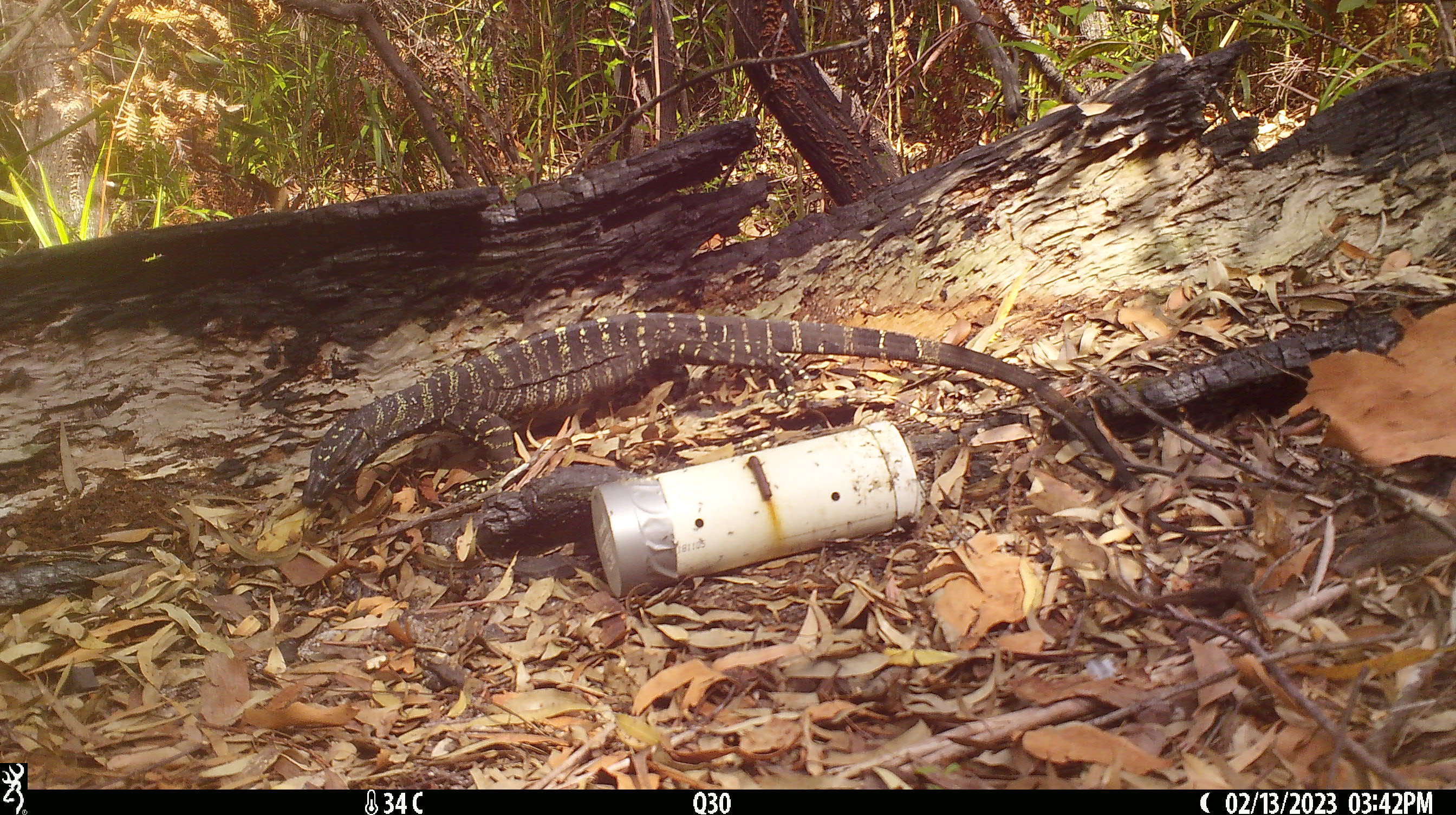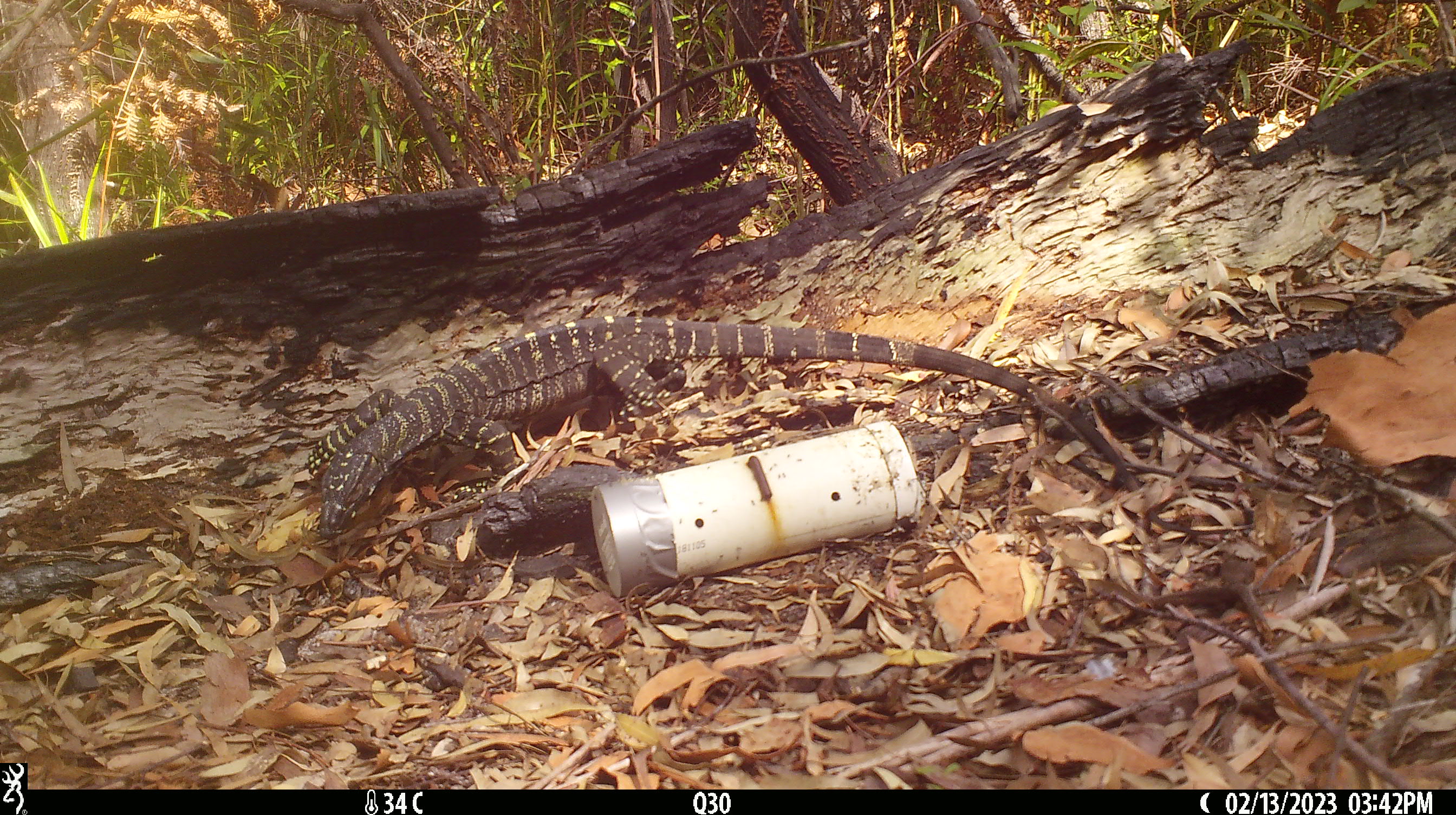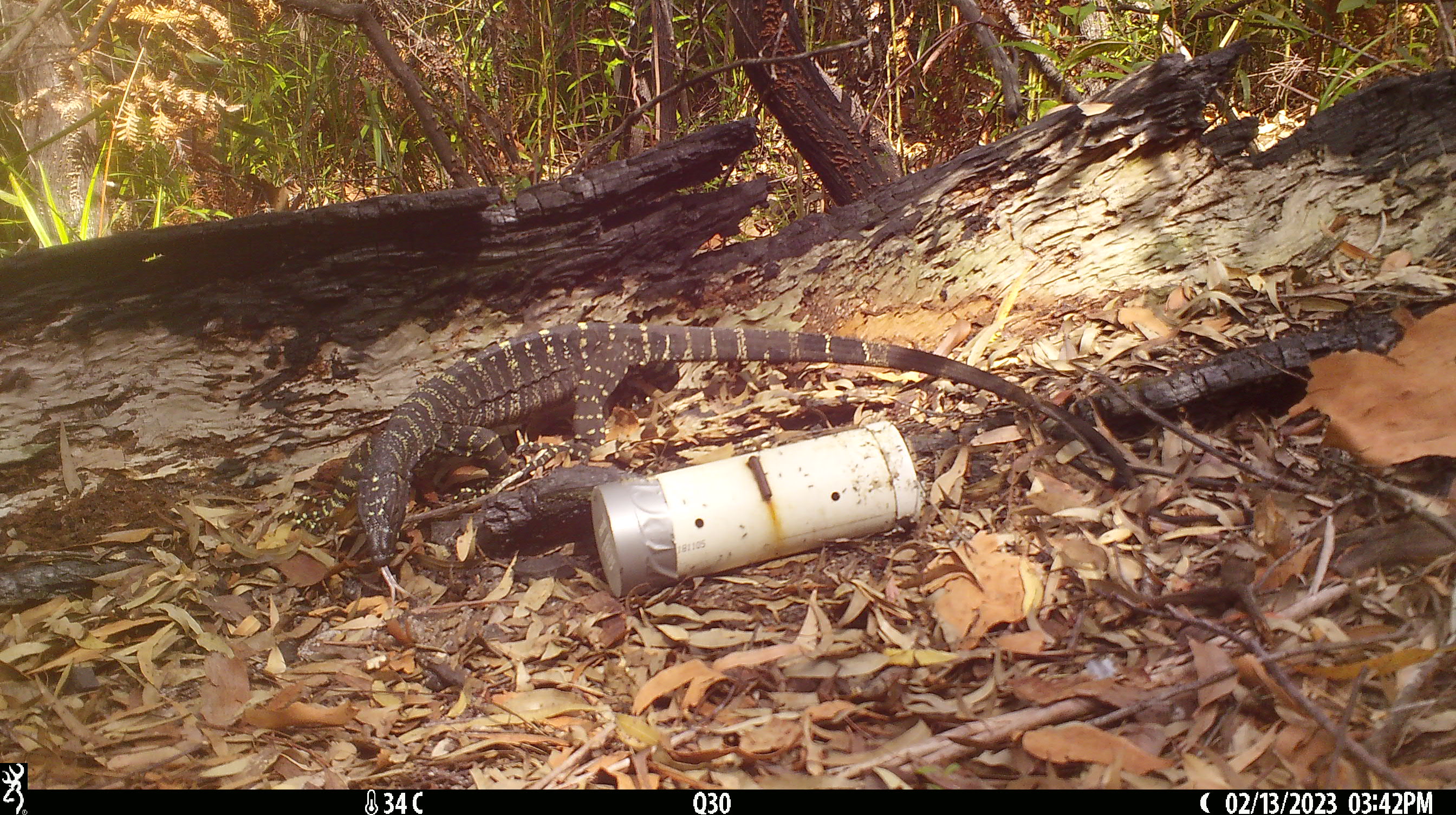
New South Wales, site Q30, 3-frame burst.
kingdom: Animalia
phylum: Chordata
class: Reptilia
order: Squamata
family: Varanidae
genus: Varanus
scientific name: Varanus varius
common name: lace monitor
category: goanna